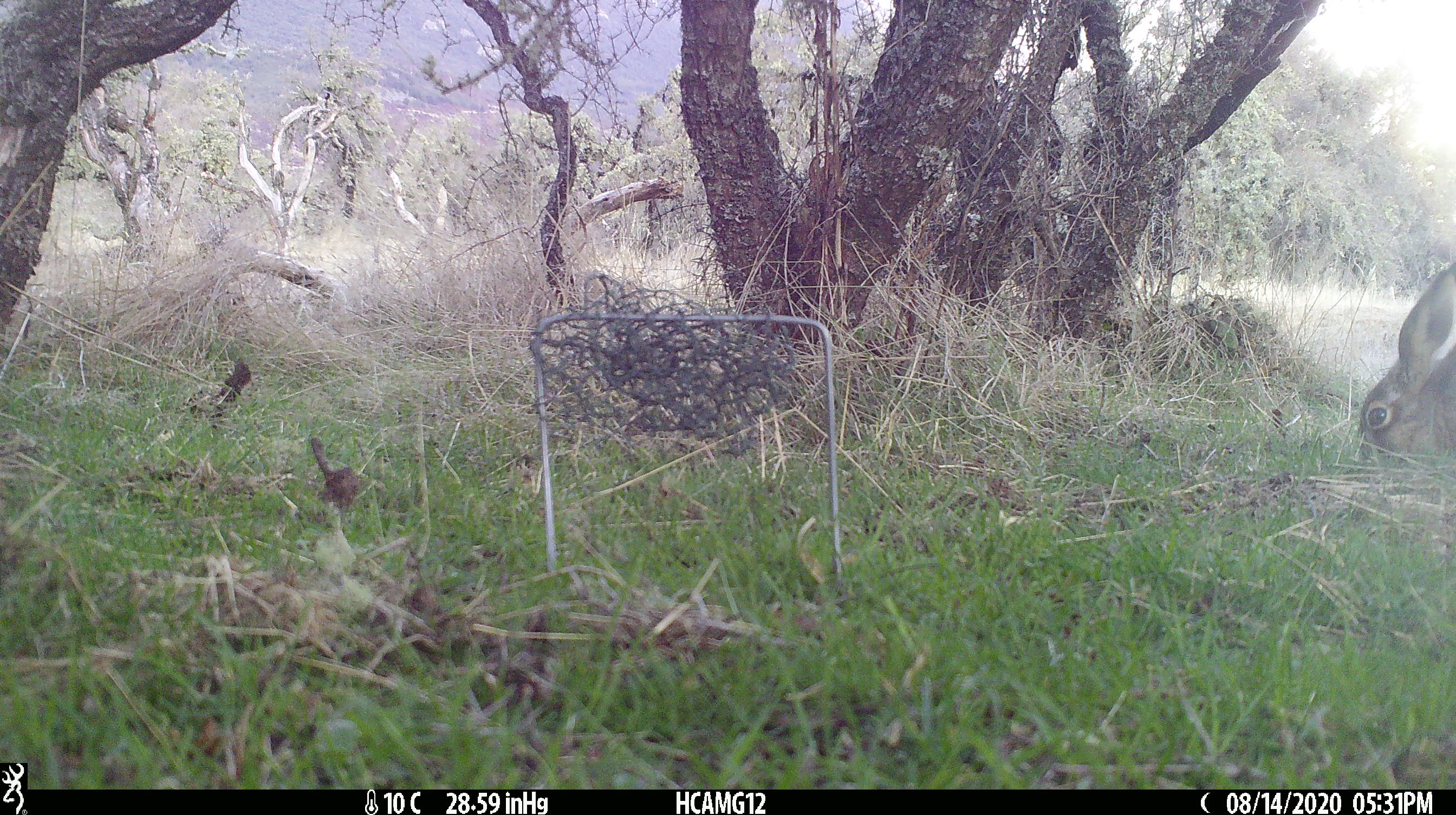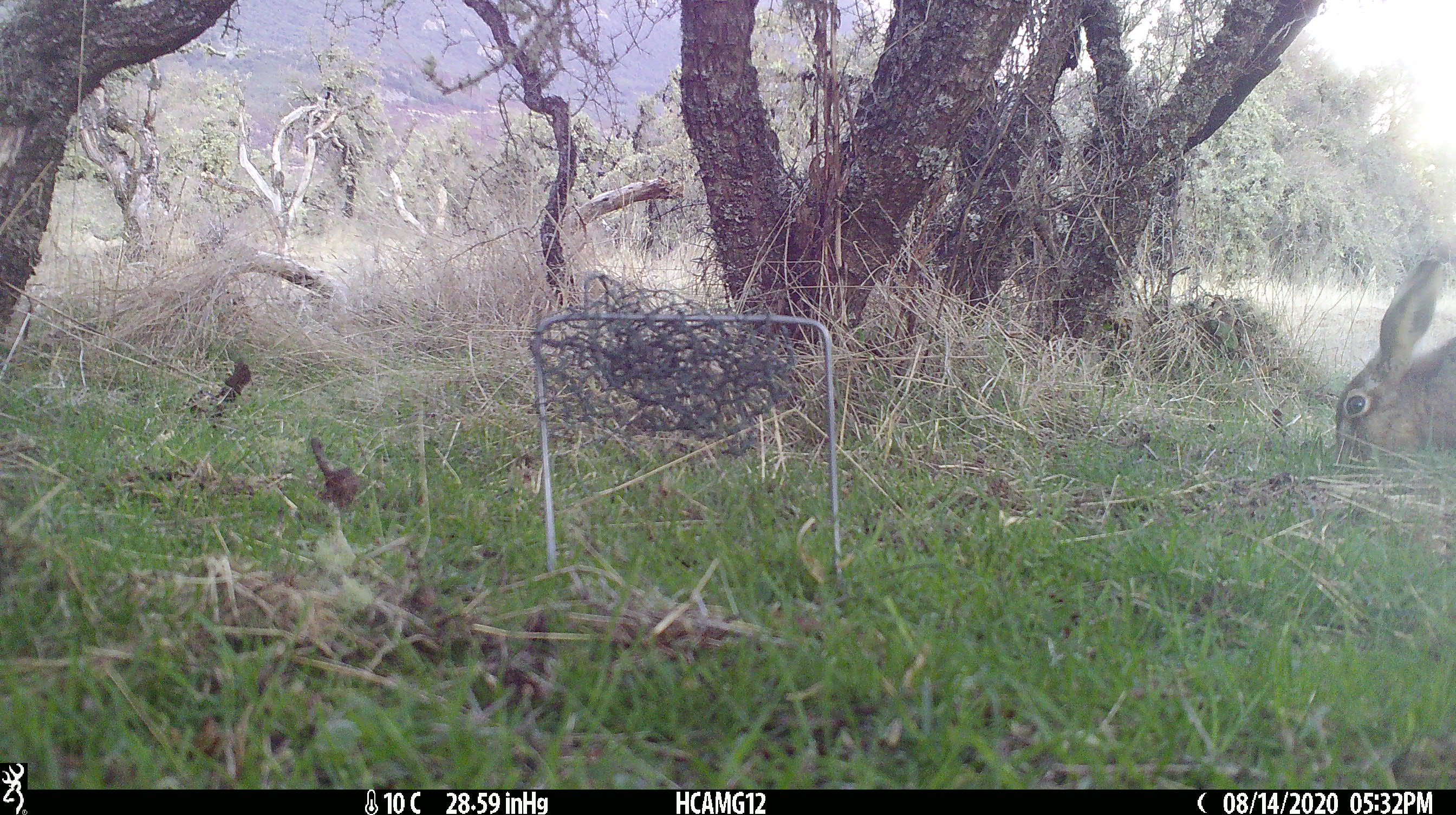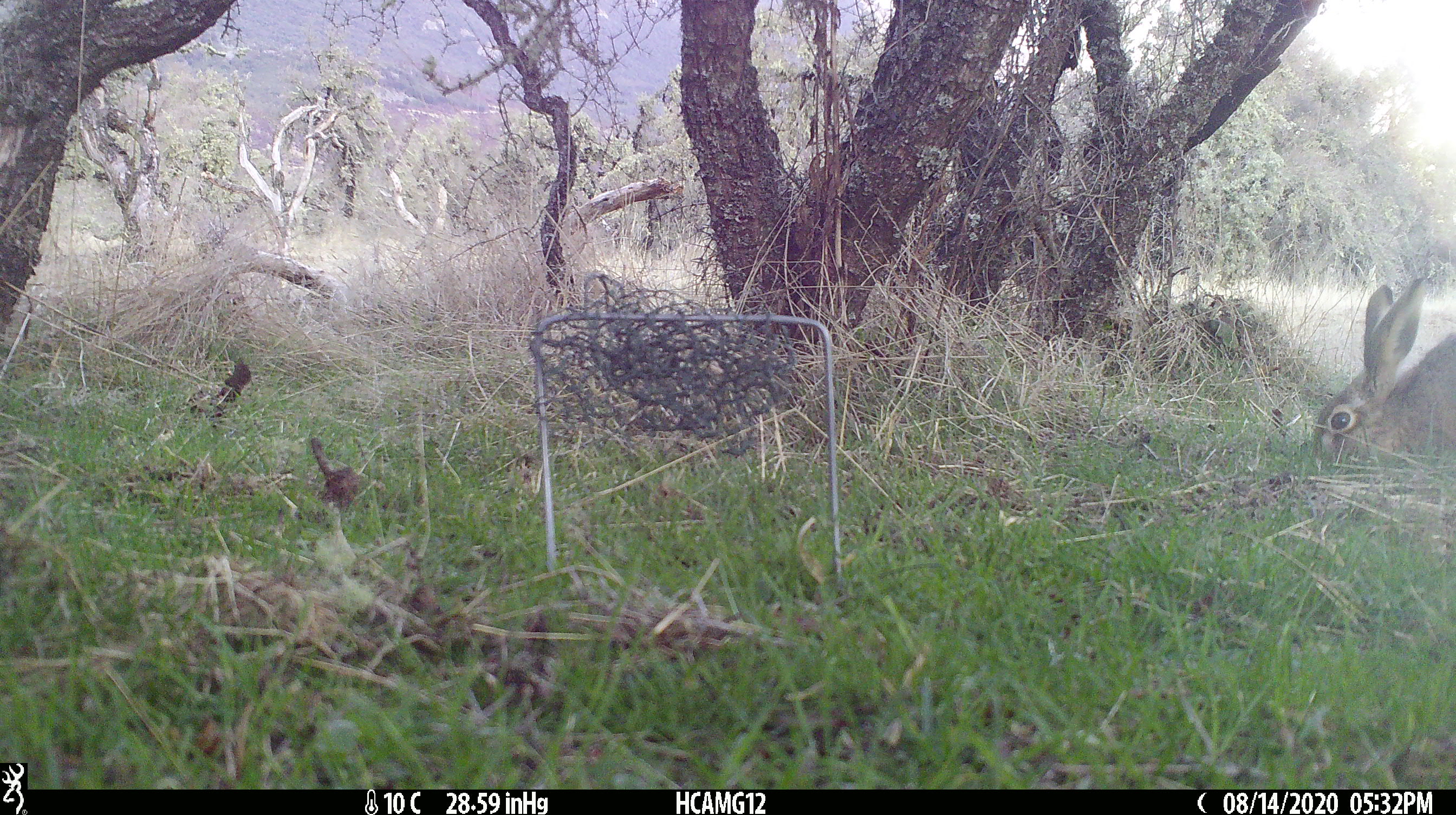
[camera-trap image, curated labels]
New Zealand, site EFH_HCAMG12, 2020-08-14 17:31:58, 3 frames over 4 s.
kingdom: Animalia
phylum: Chordata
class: Mammalia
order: Lagomorpha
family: Leporidae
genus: Lepus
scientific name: Lepus europaeus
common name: brown hare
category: hare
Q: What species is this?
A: Hare (brown hare) (Lepus europaeus).